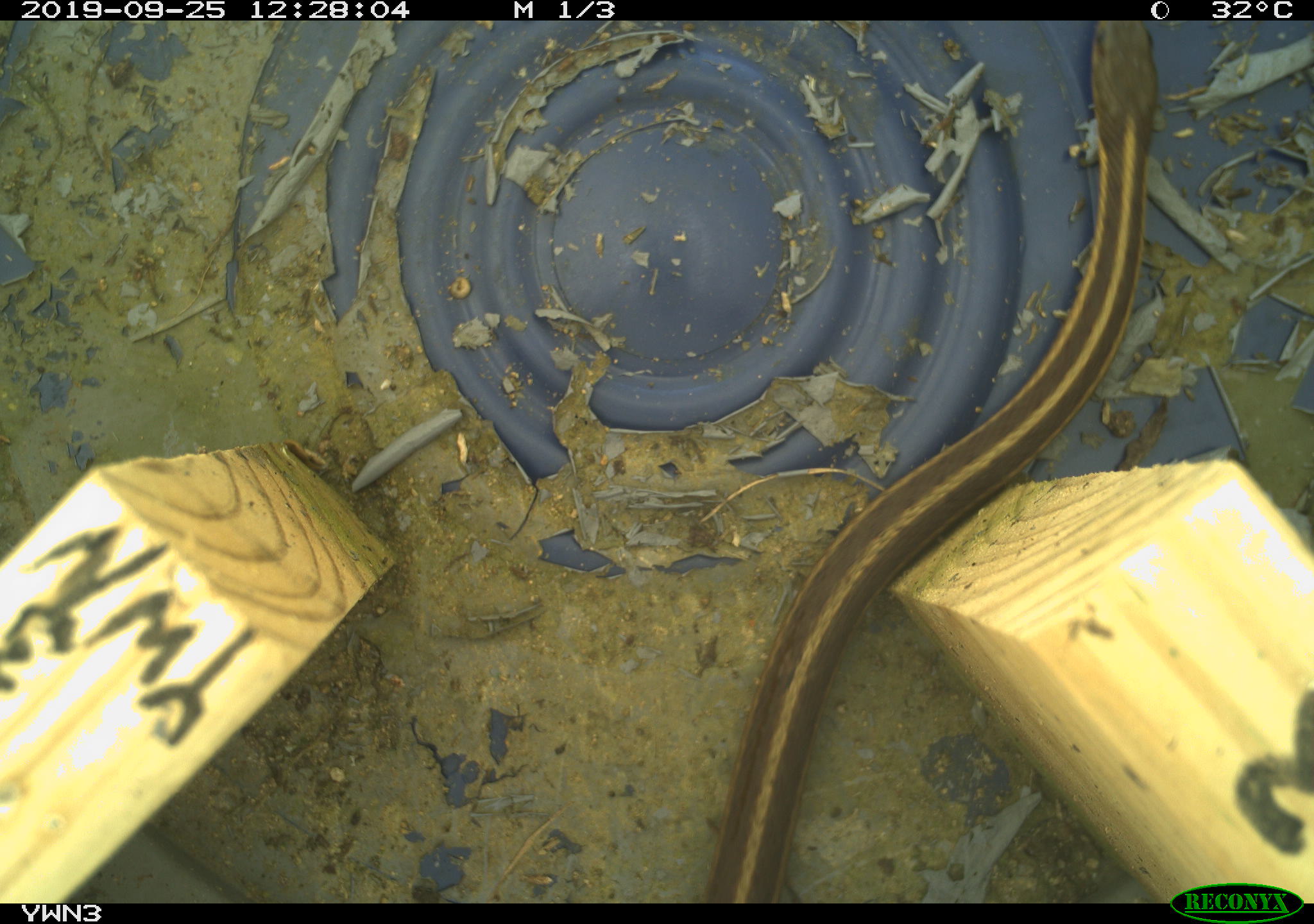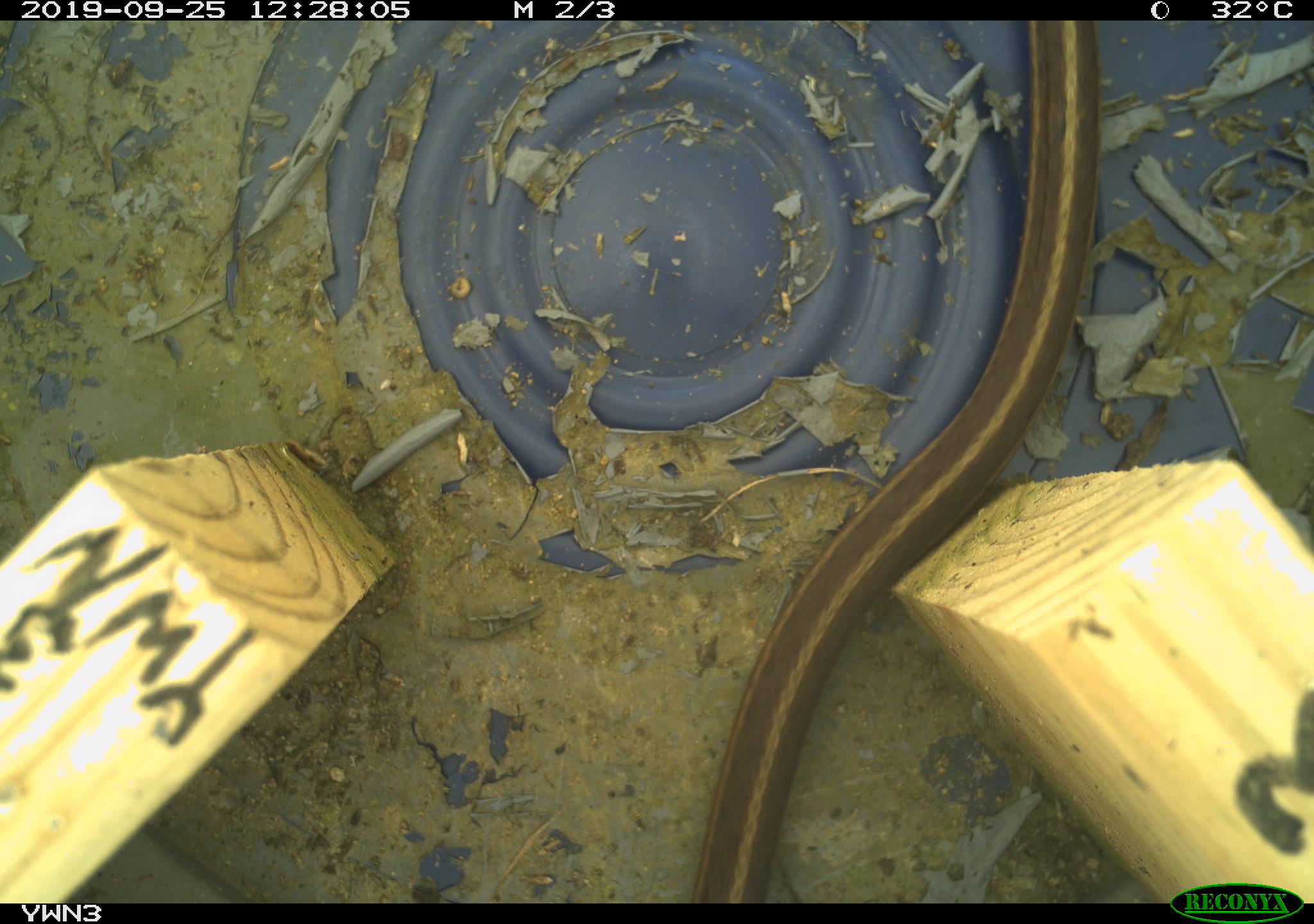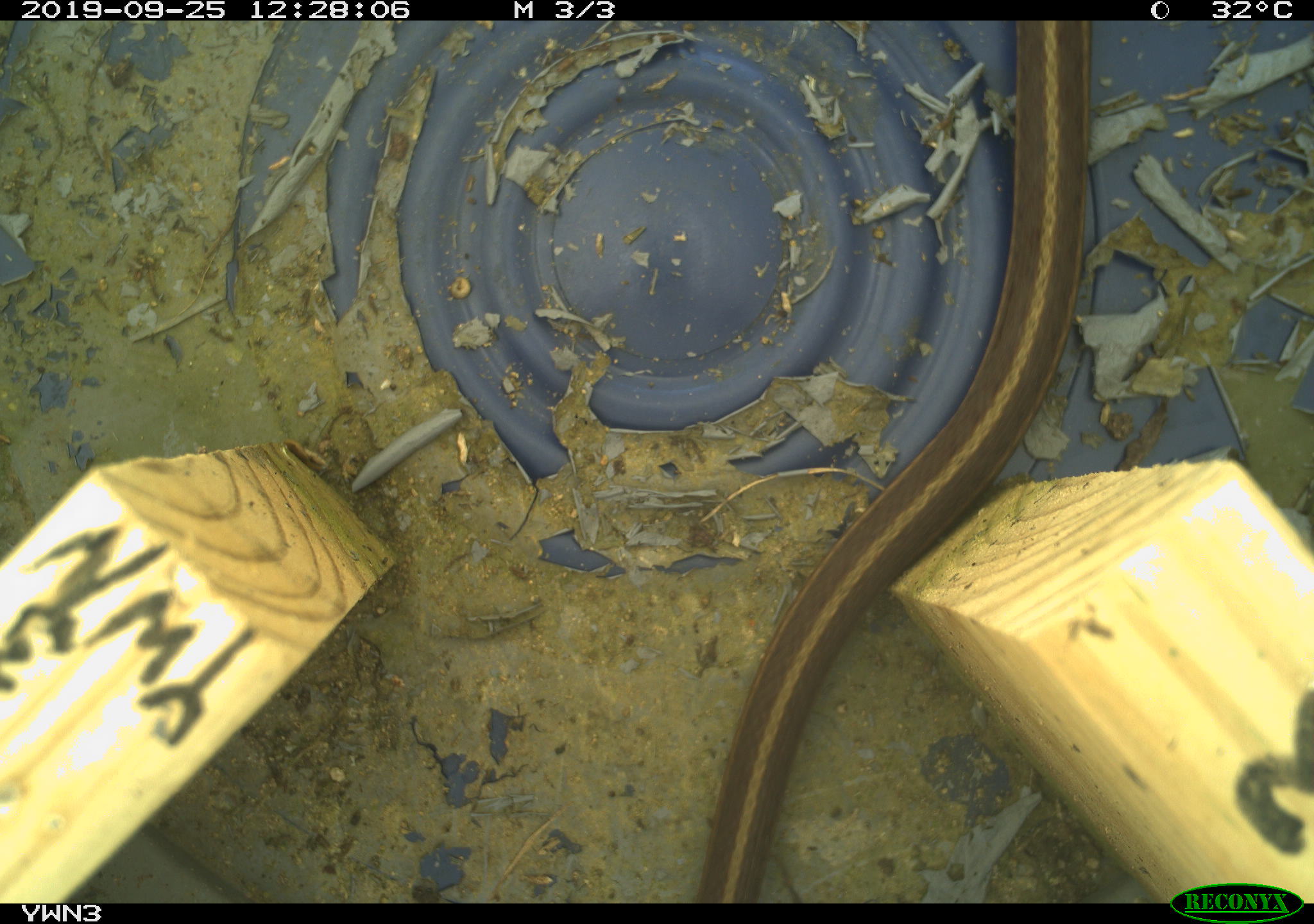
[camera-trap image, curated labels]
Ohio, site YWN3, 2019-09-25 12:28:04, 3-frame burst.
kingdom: Animalia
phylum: Chordata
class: Reptilia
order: Squamata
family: Colubridae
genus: Thamnophis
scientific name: Thamnophis sirtalis sirtalis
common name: eastern gartersnake